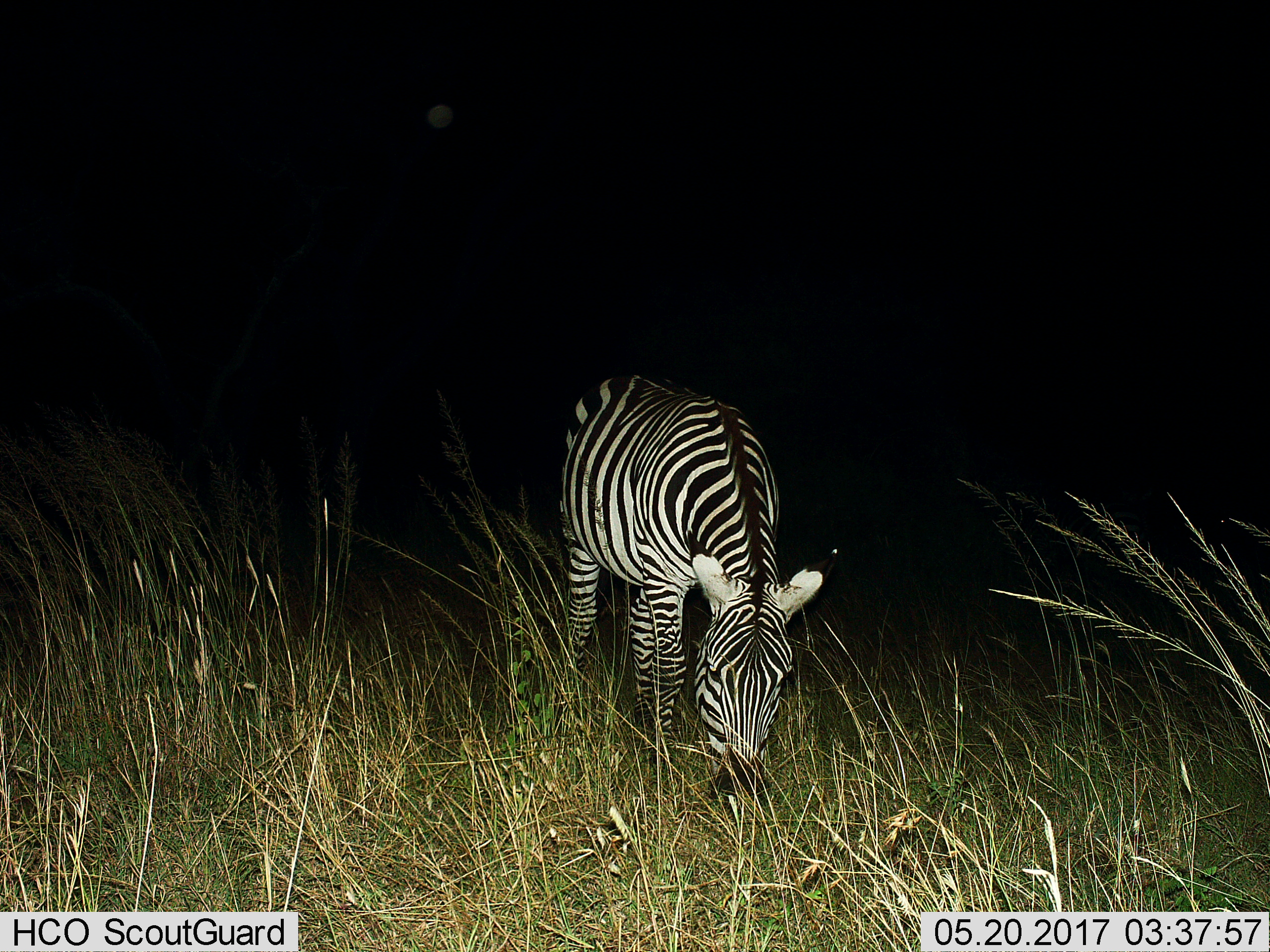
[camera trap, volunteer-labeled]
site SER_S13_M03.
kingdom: Animalia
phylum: Chordata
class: Mammalia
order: Perissodactyla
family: Equidae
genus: Equus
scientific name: Equus quagga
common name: plains zebra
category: zebraplains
Zebraplains (plains zebra) (Equus quagga), count 1. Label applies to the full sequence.